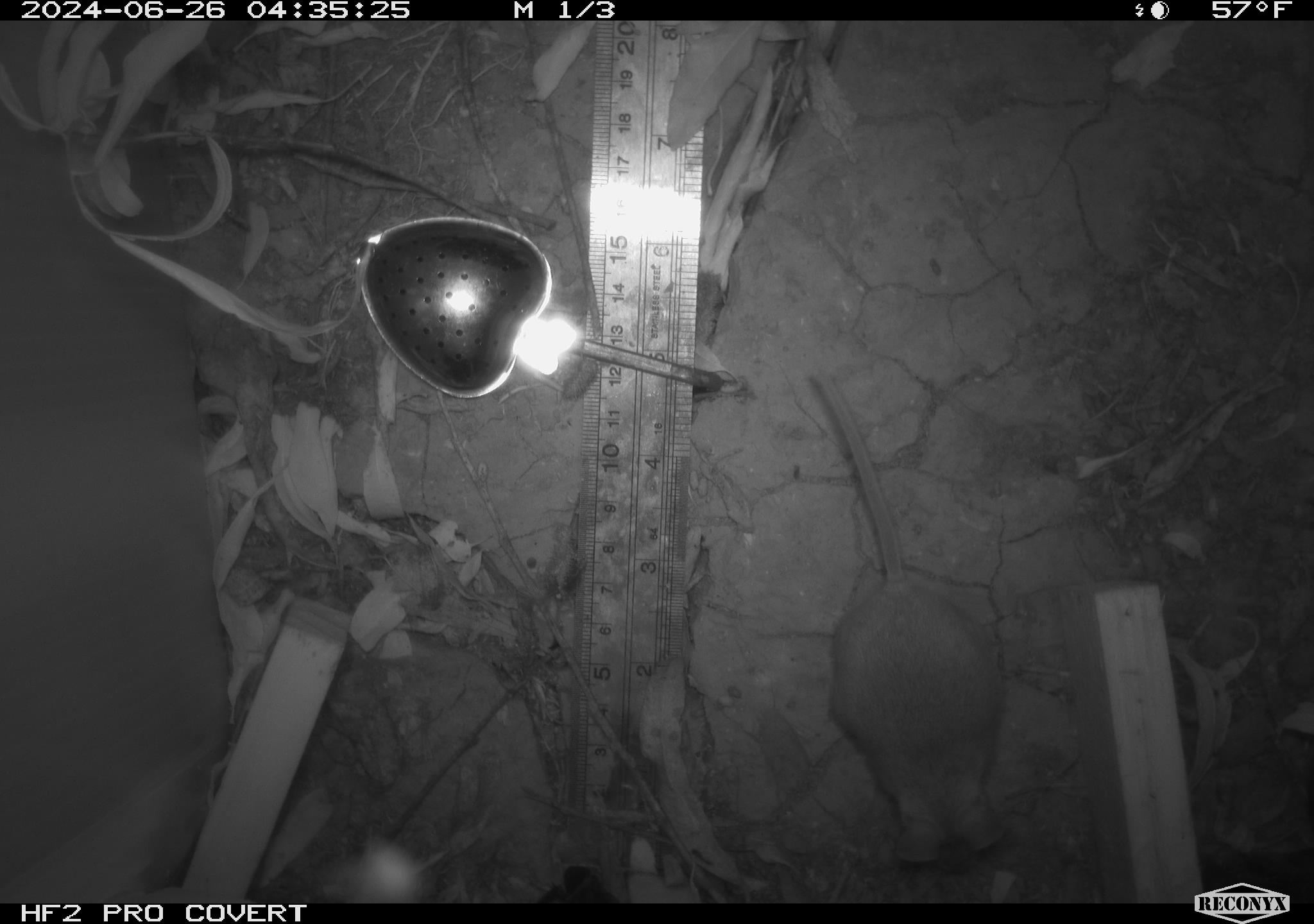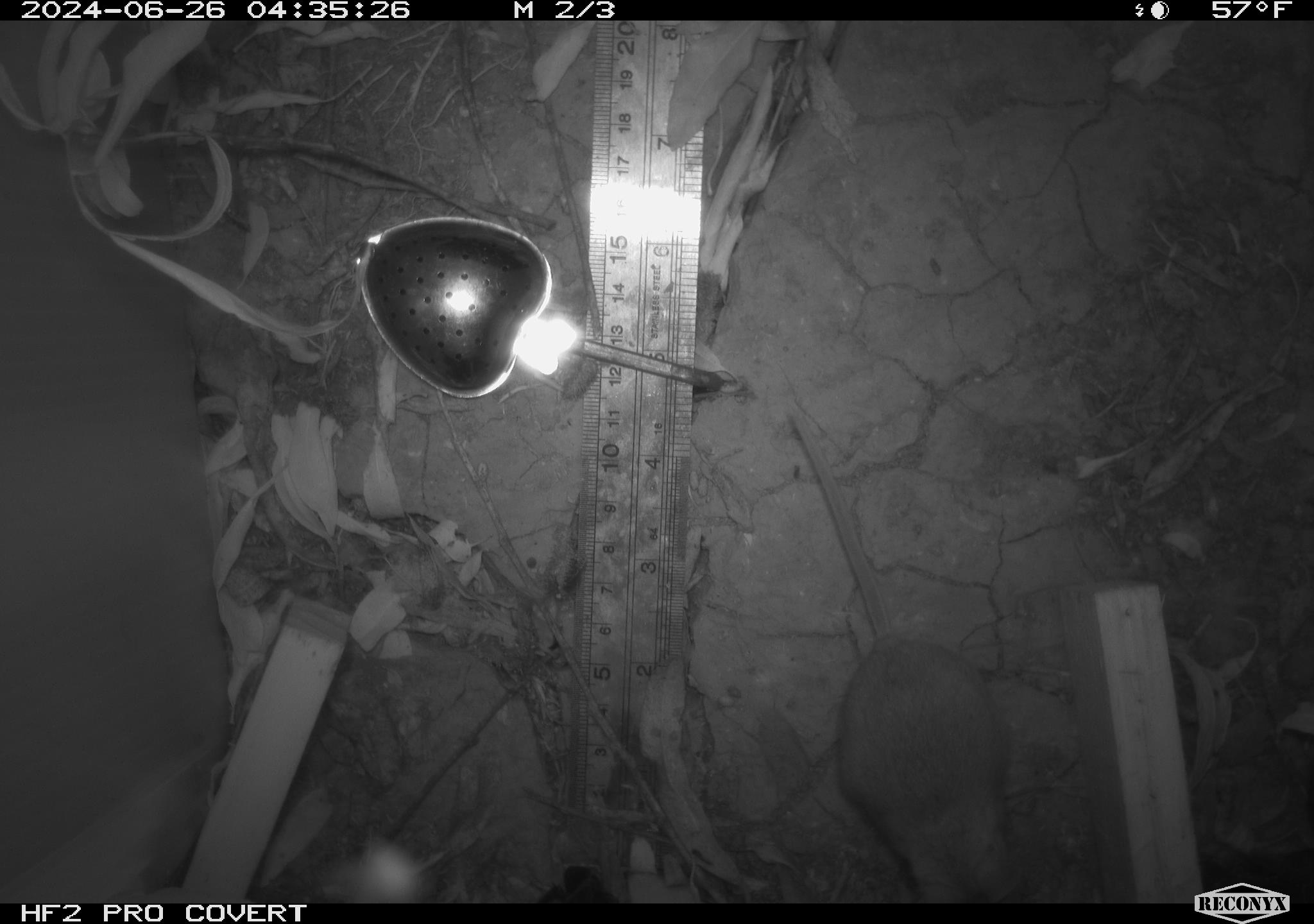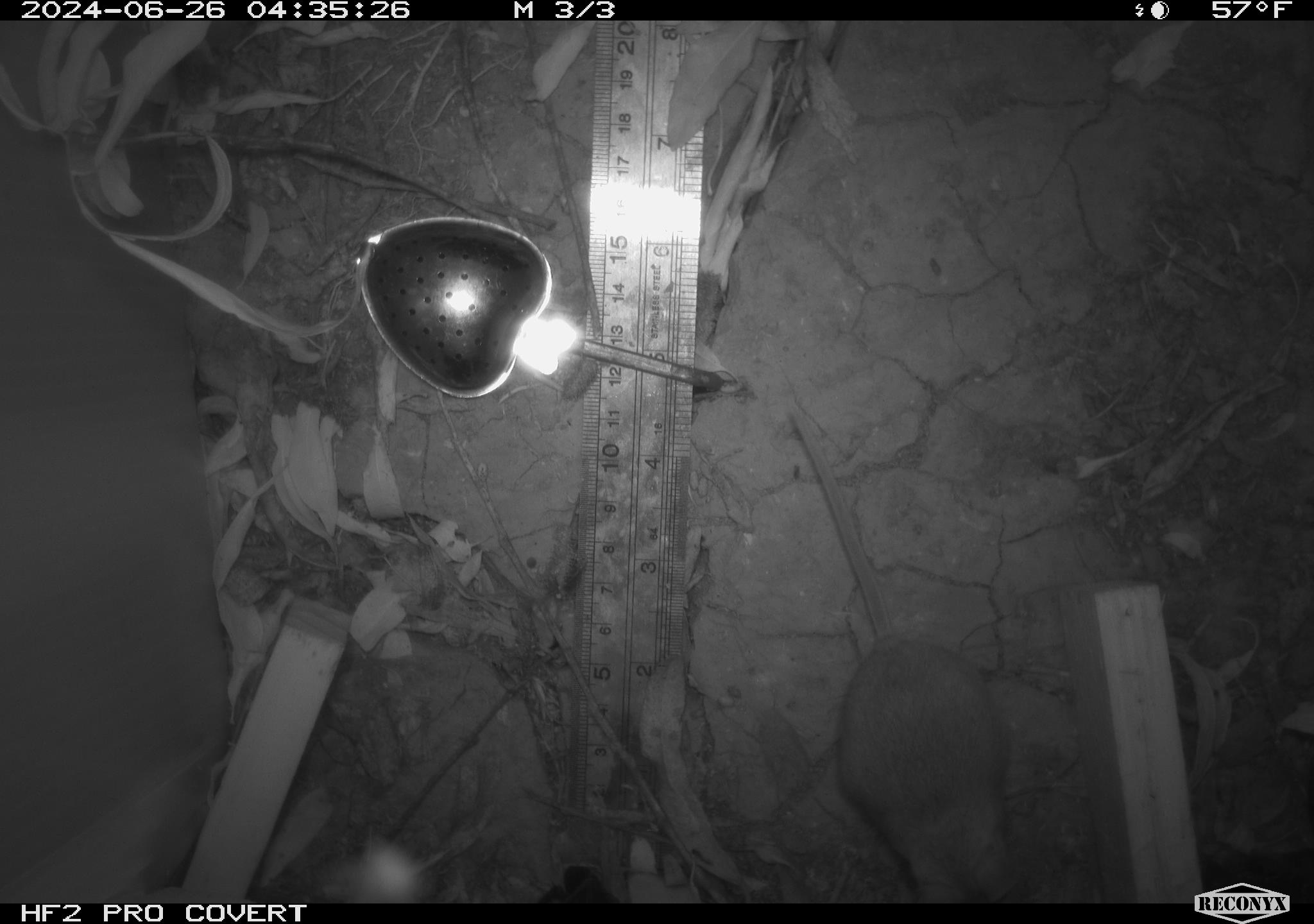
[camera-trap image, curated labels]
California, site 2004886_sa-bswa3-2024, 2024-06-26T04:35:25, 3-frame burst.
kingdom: Animalia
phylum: Chordata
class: Mammalia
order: Rodentia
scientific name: Rodentia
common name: mouse species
Mouse species (Rodentia).